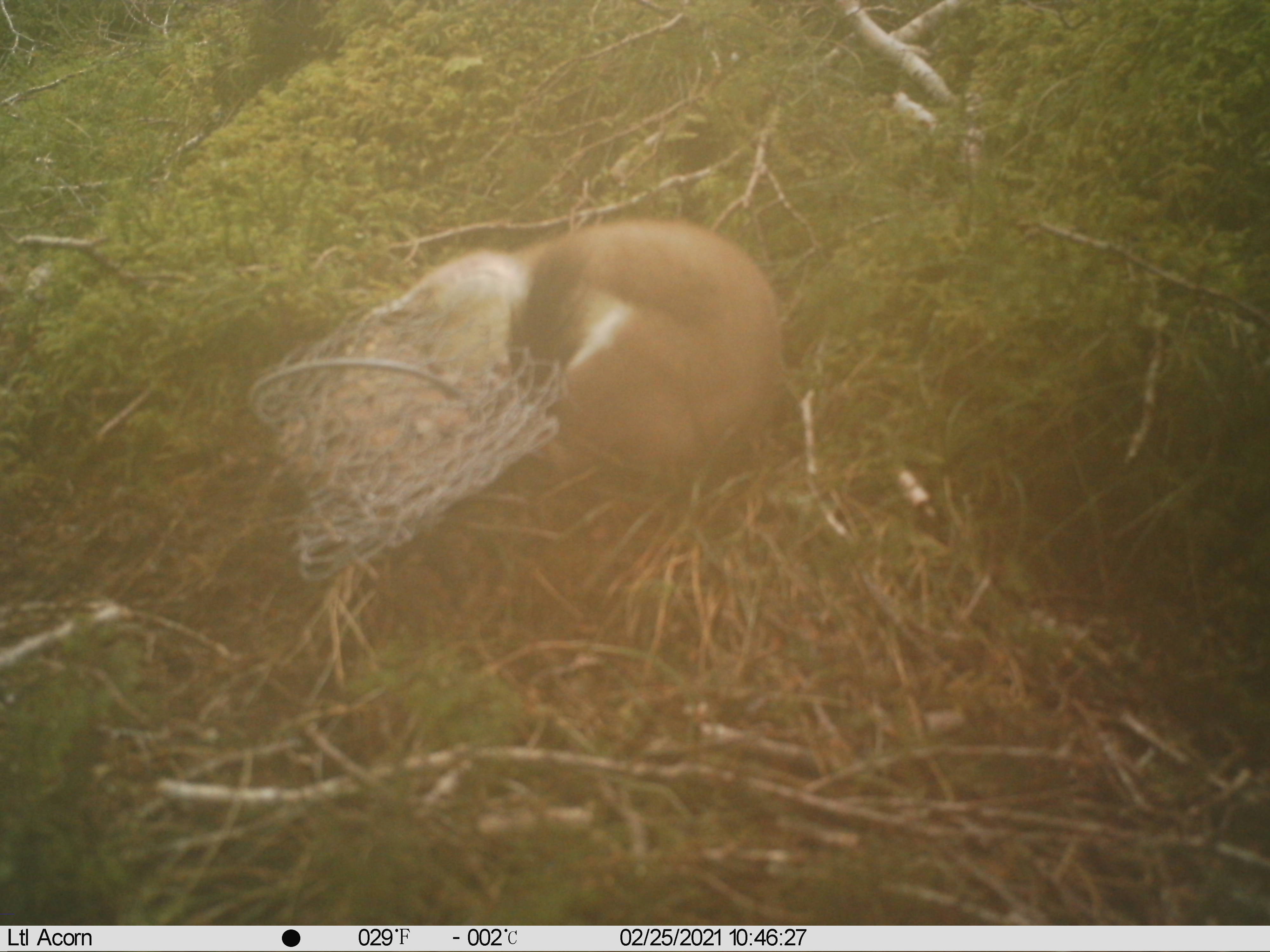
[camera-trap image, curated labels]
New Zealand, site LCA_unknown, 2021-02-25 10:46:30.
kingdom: Animalia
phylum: Chordata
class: Mammalia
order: Carnivora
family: Mustelidae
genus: Mustela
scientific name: Mustela erminea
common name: stoat